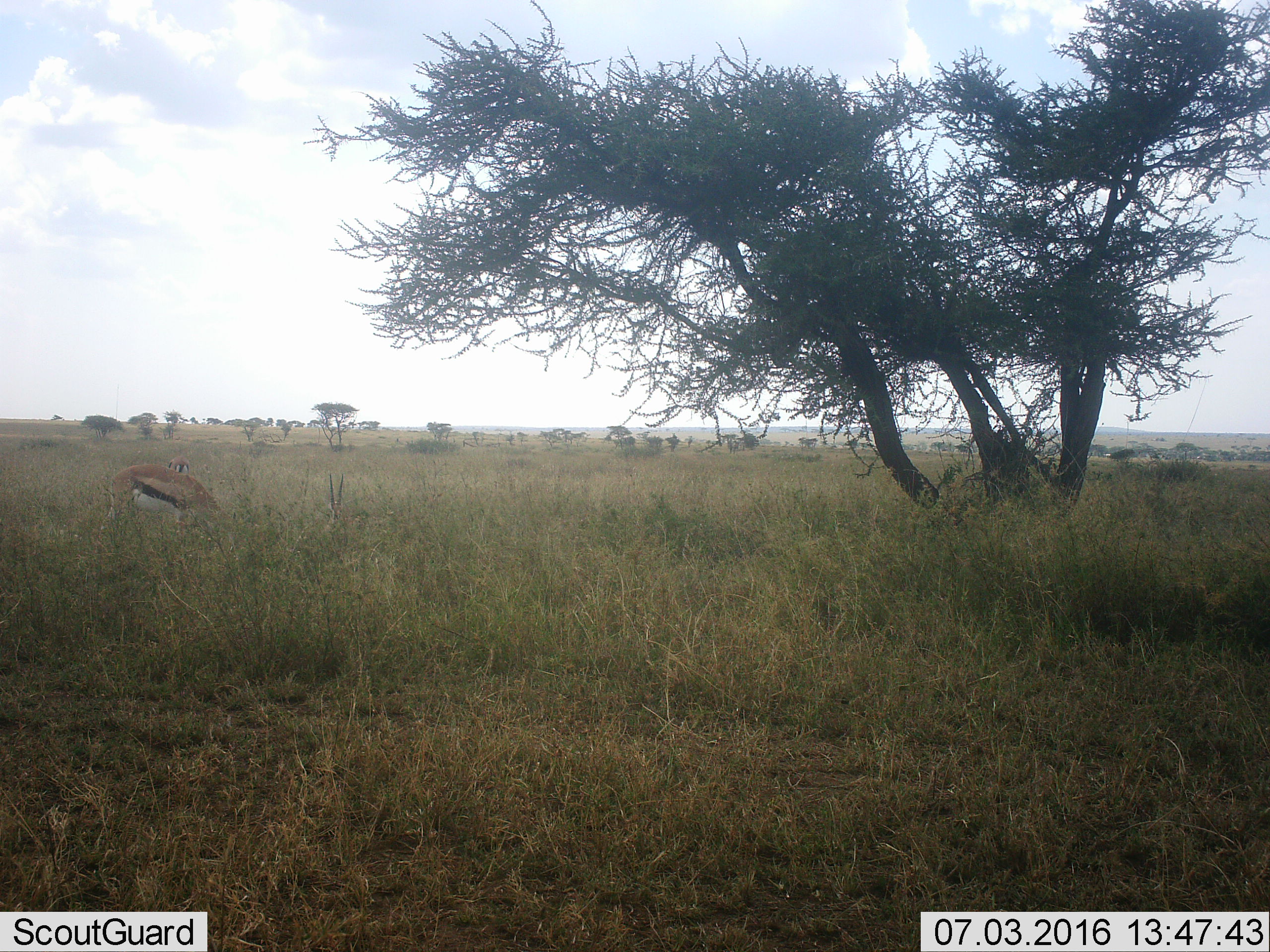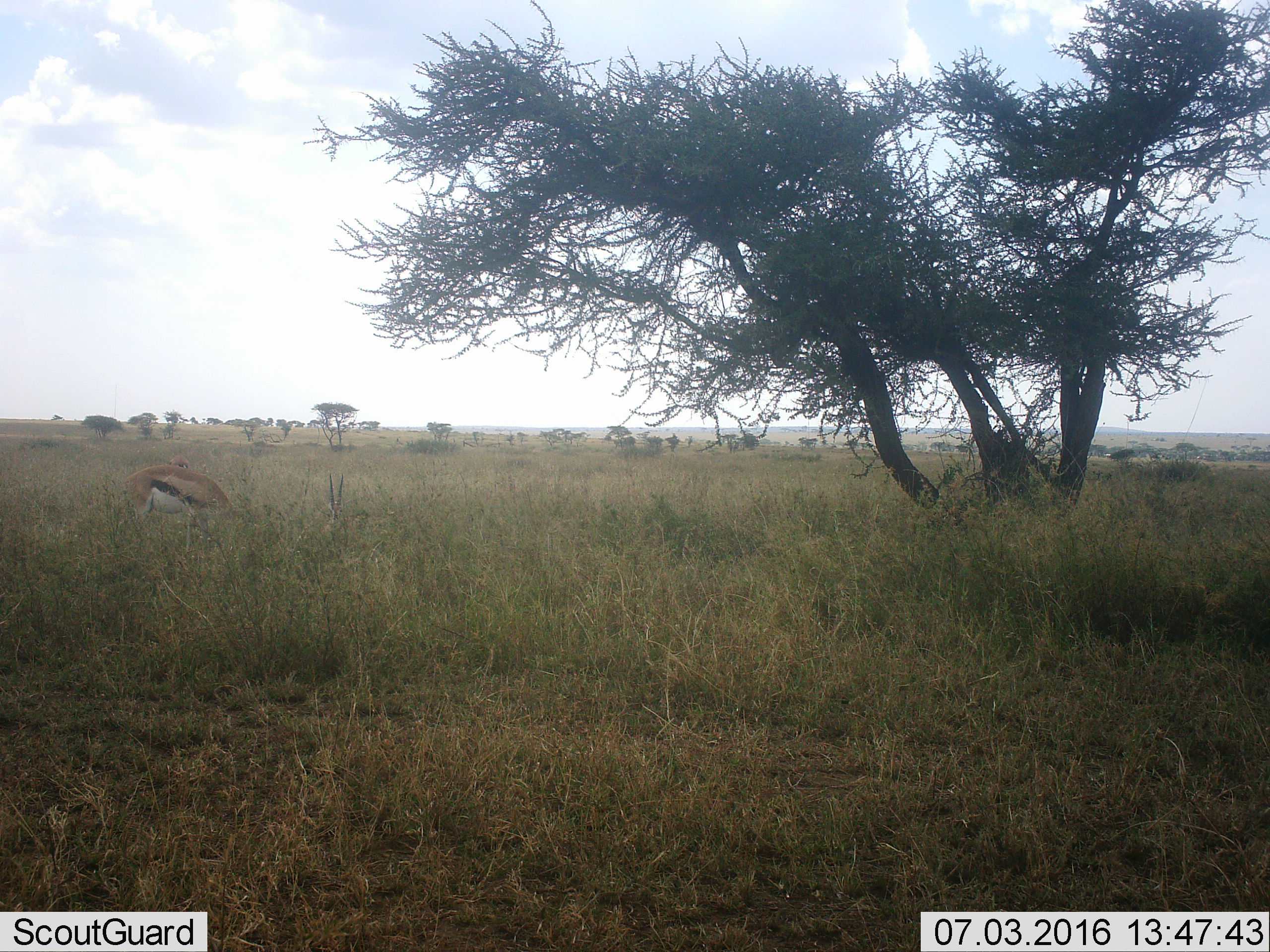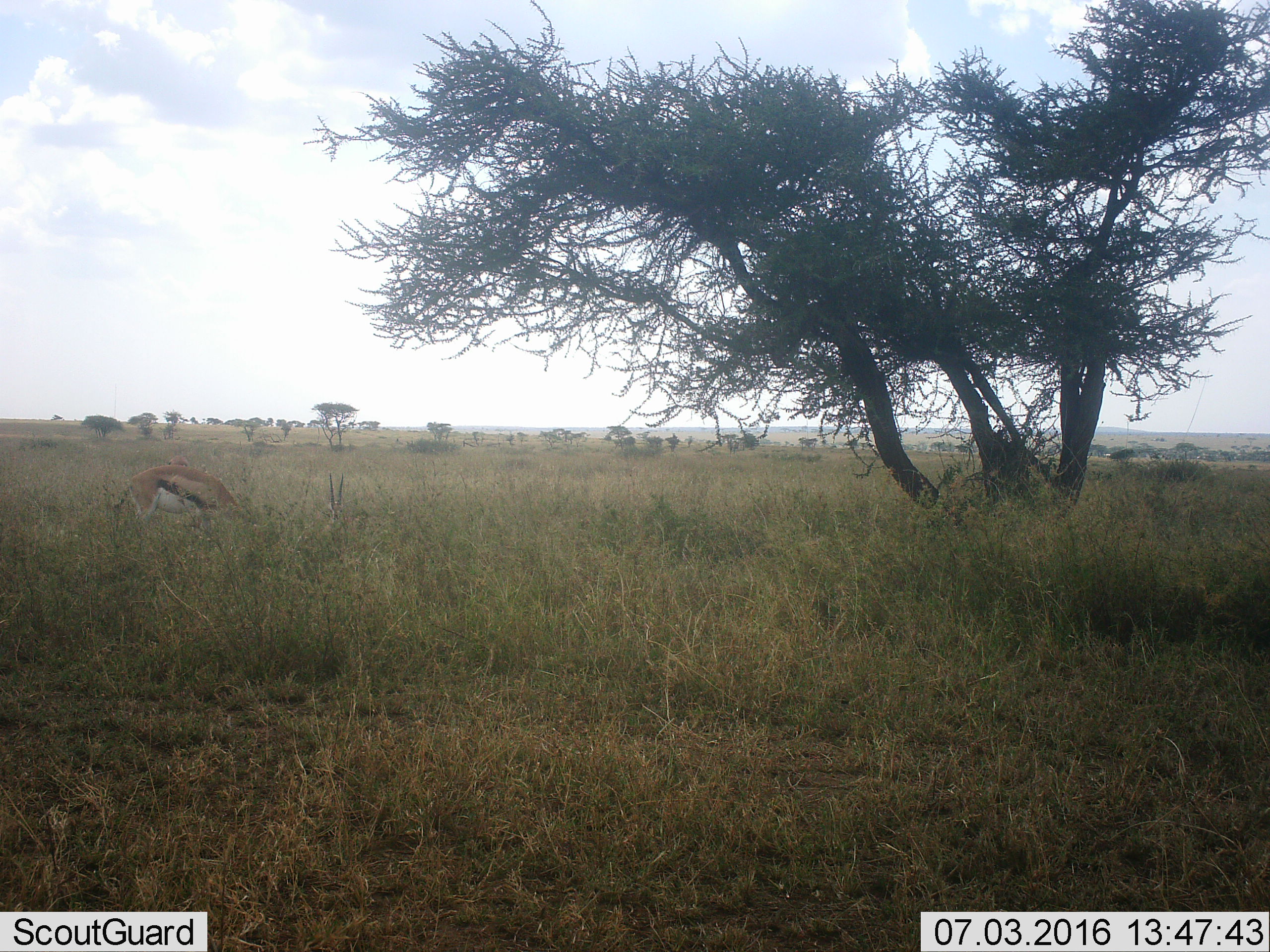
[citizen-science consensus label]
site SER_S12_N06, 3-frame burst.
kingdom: Animalia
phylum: Chordata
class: Mammalia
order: Artiodactyla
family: Bovidae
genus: Eudorcas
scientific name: Eudorcas thomsonii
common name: thomson's gazelle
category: gazellethomsons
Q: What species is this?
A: Gazellethomsons (thomson's gazelle) (Eudorcas thomsonii).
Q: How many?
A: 3.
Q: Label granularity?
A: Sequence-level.